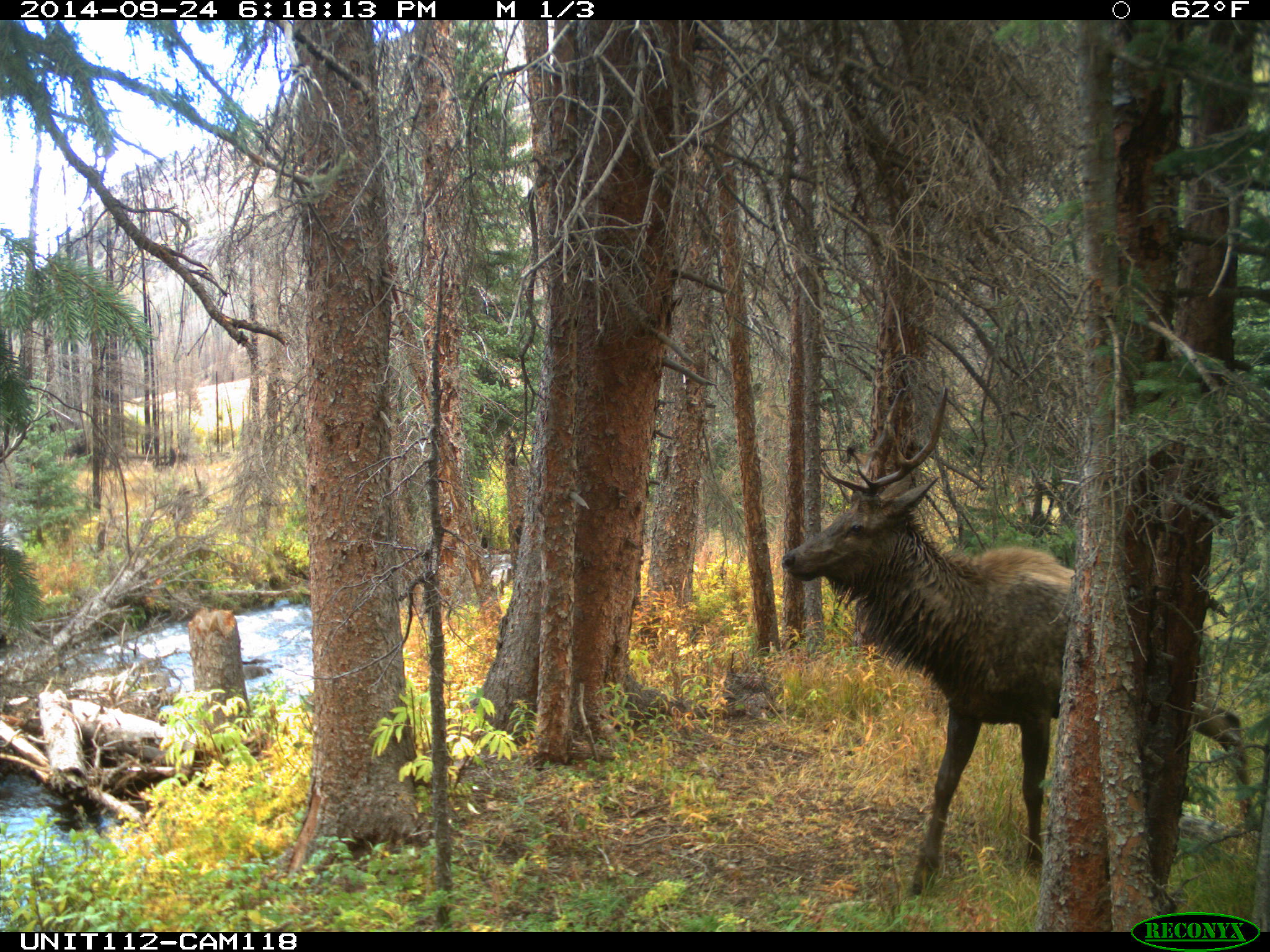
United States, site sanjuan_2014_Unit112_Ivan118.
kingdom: Animalia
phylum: Chordata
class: Mammalia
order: Artiodactyla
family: Cervidae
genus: Cervus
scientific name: Cervus elaphus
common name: red deer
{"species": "Cervus elaphus (red deer)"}